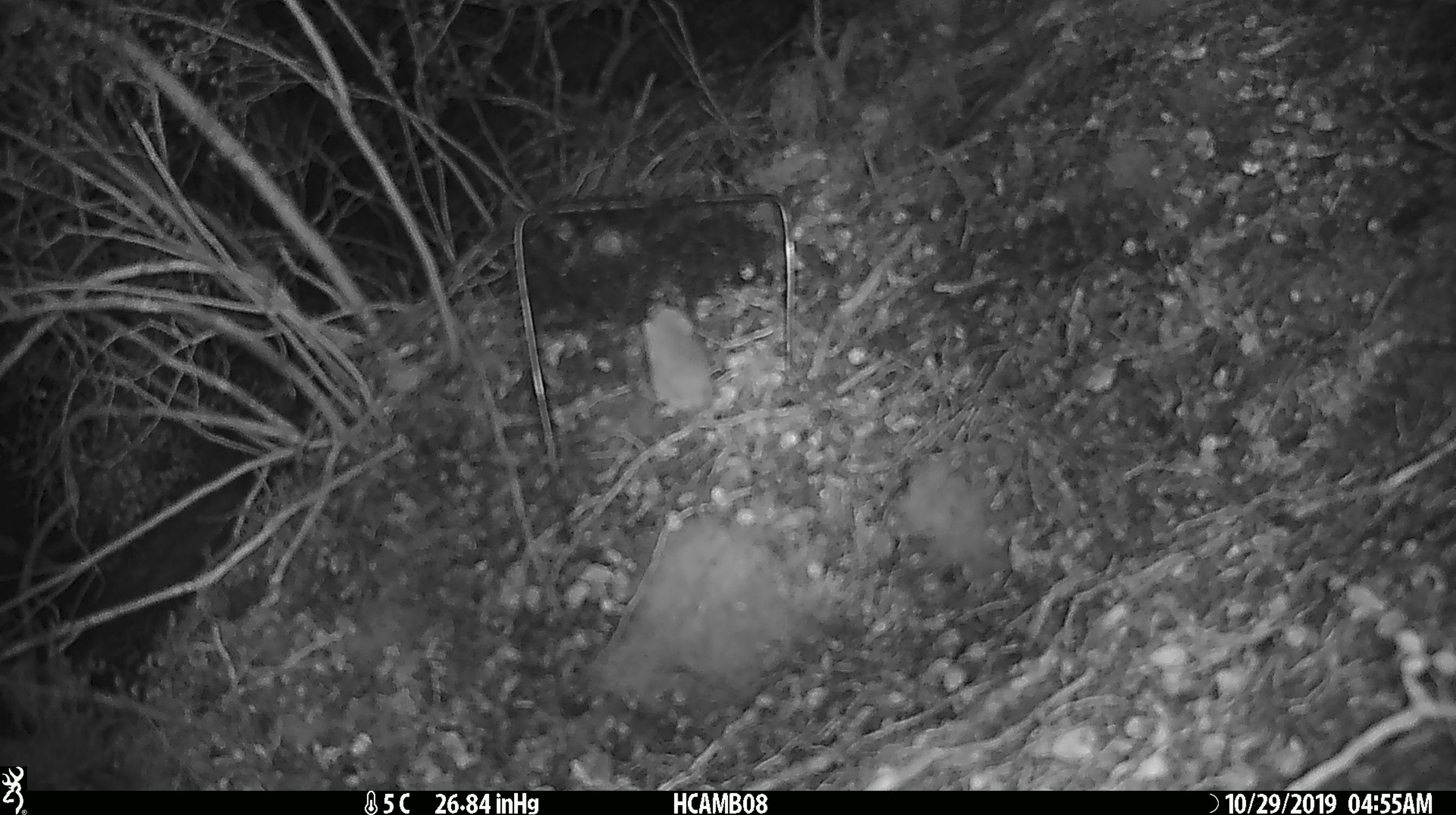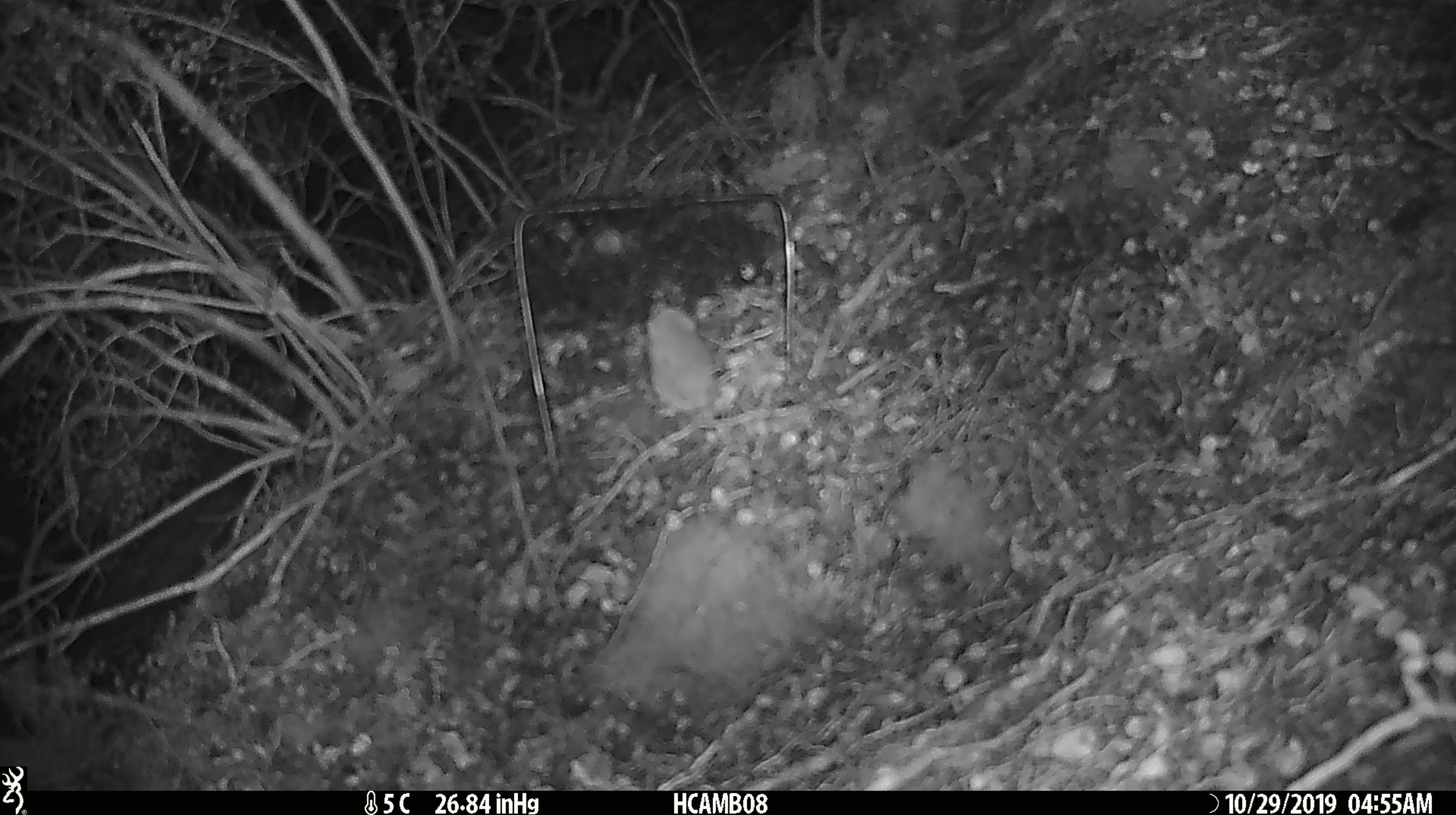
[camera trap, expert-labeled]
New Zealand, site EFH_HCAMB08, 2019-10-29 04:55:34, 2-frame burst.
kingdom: Animalia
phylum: Chordata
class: Mammalia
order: Rodentia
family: Muridae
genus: Mus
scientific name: Mus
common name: mouse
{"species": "mouse (Mus)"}